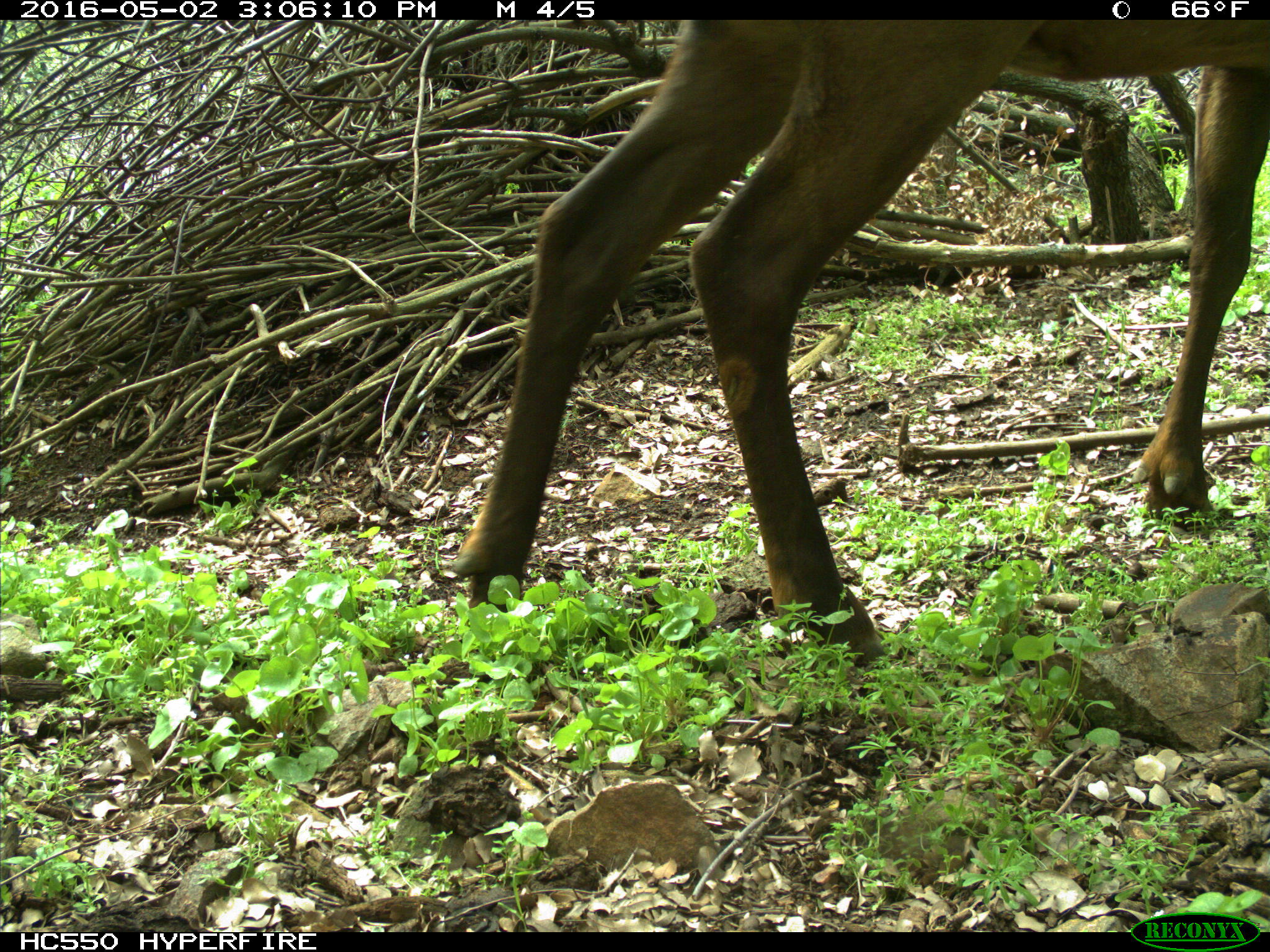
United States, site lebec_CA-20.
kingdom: Animalia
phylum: Chordata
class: Mammalia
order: Artiodactyla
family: Cervidae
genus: Cervus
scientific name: Cervus canadensis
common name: elk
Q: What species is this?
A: Cervus canadensis (elk).